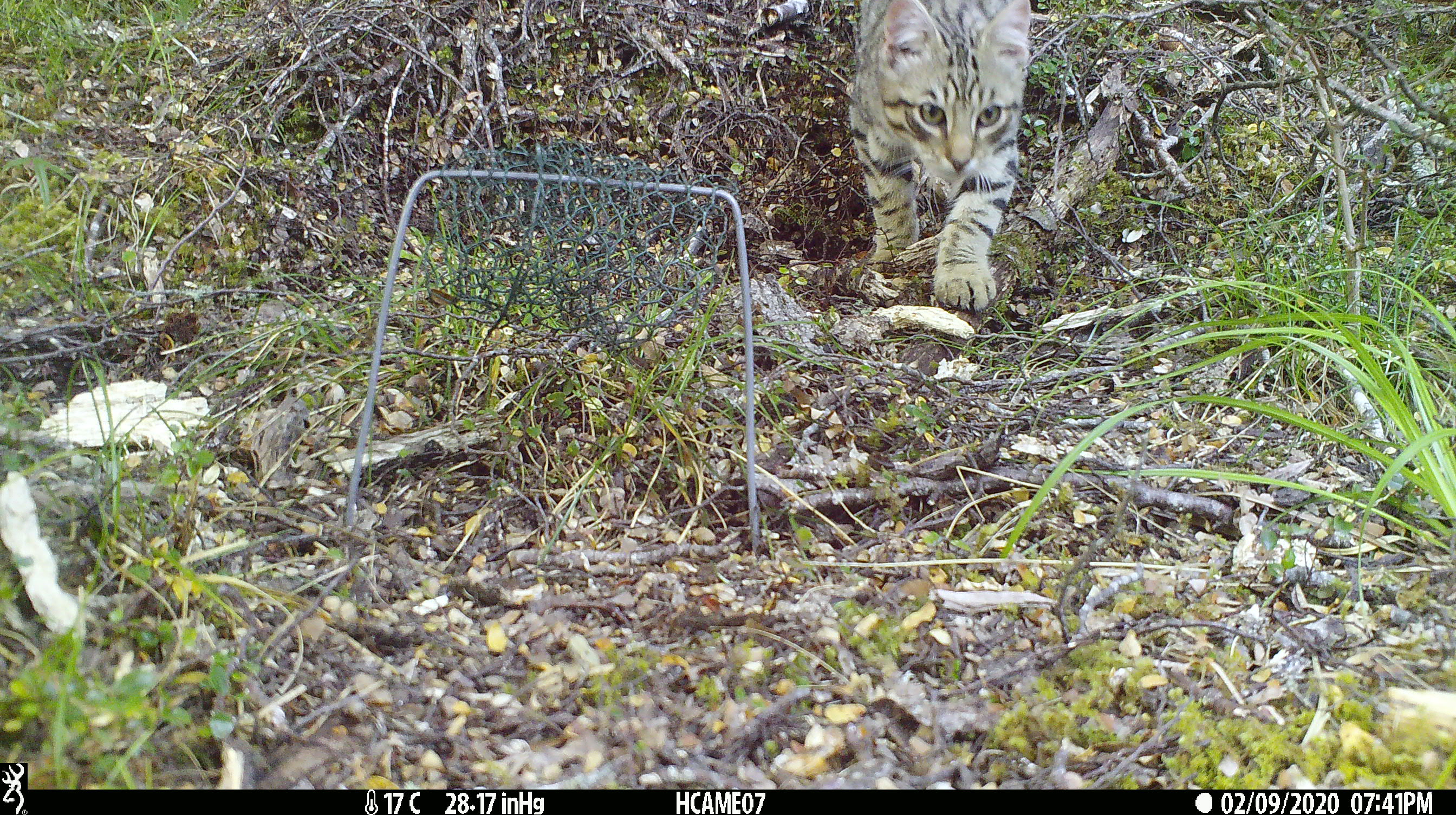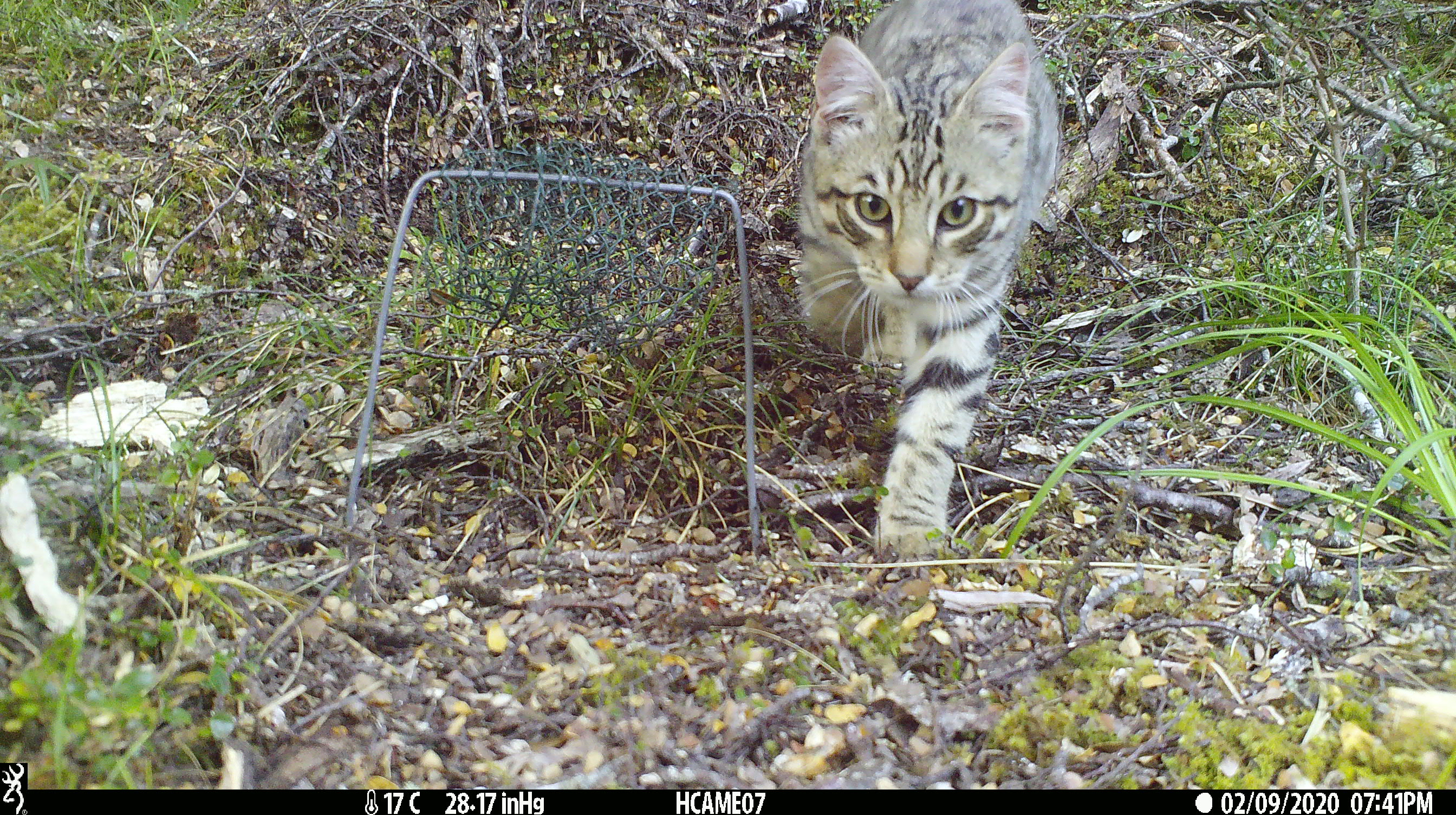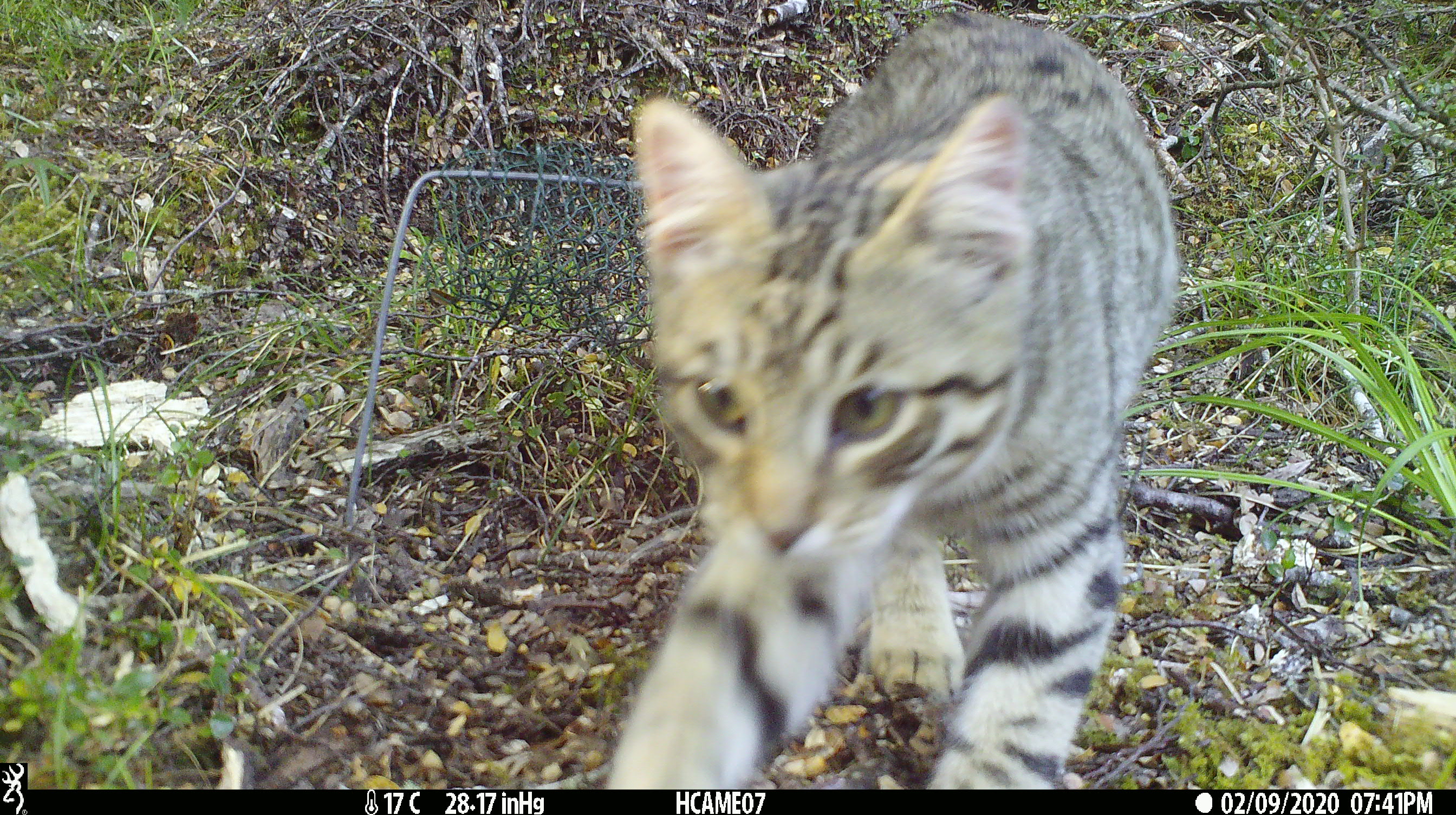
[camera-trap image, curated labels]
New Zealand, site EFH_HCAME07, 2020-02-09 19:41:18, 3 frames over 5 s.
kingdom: Animalia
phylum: Chordata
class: Mammalia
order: Carnivora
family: Felidae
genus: Felis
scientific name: Felis catus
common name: domestic cat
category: cat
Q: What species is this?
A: Cat (domestic cat) (Felis catus).